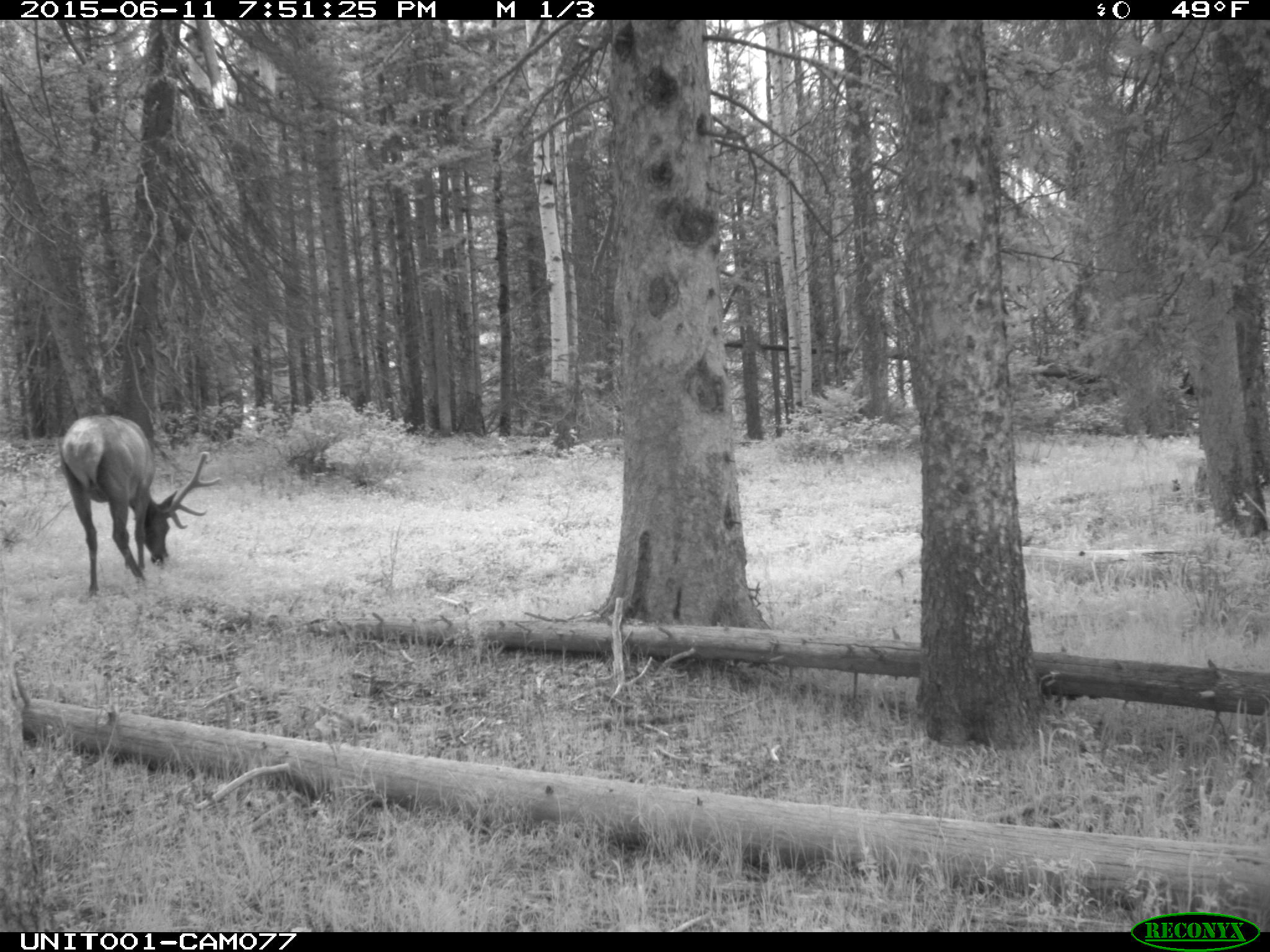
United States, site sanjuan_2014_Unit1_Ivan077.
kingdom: Animalia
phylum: Chordata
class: Mammalia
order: Artiodactyla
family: Cervidae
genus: Cervus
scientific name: Cervus elaphus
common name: red deer